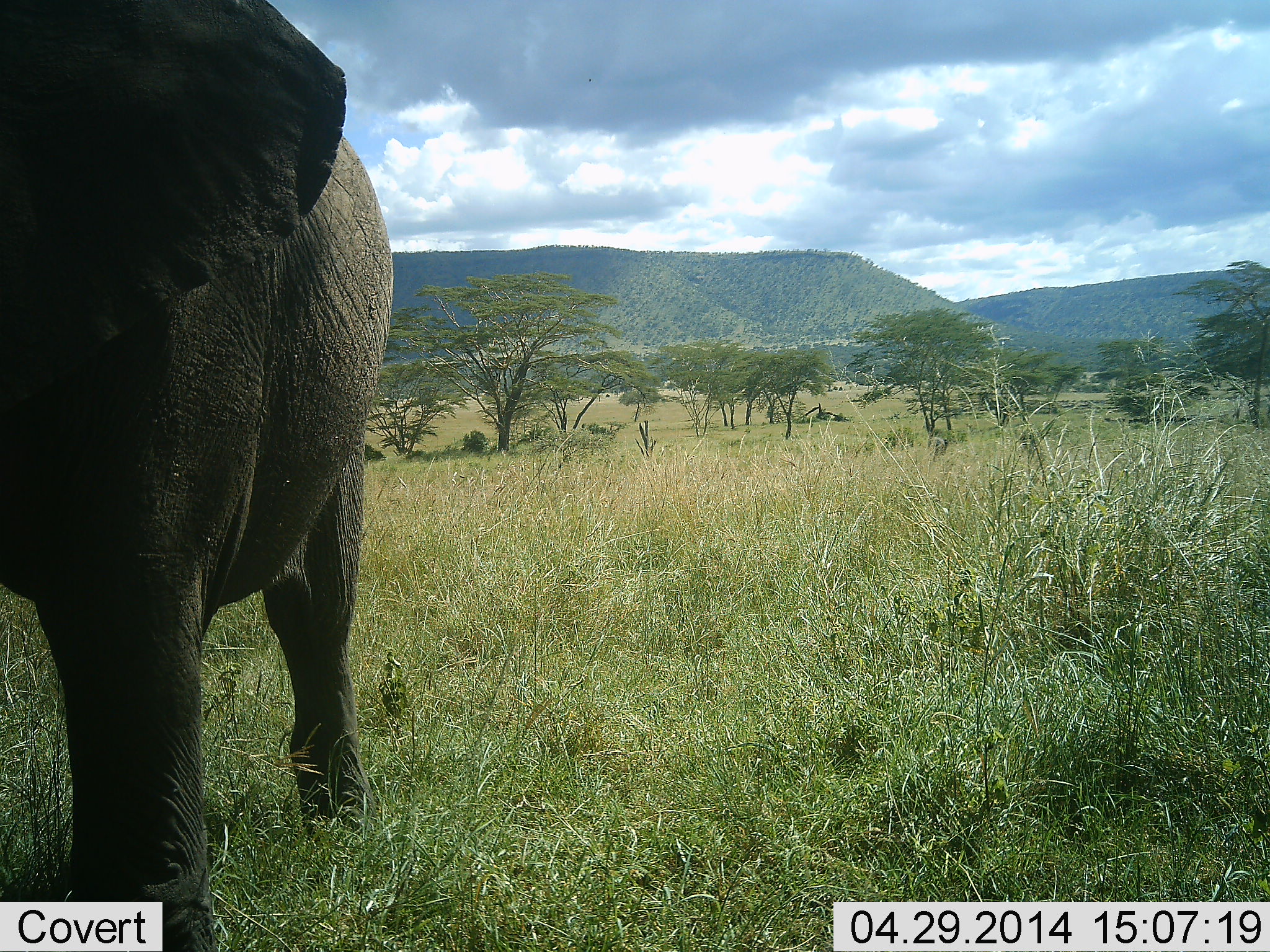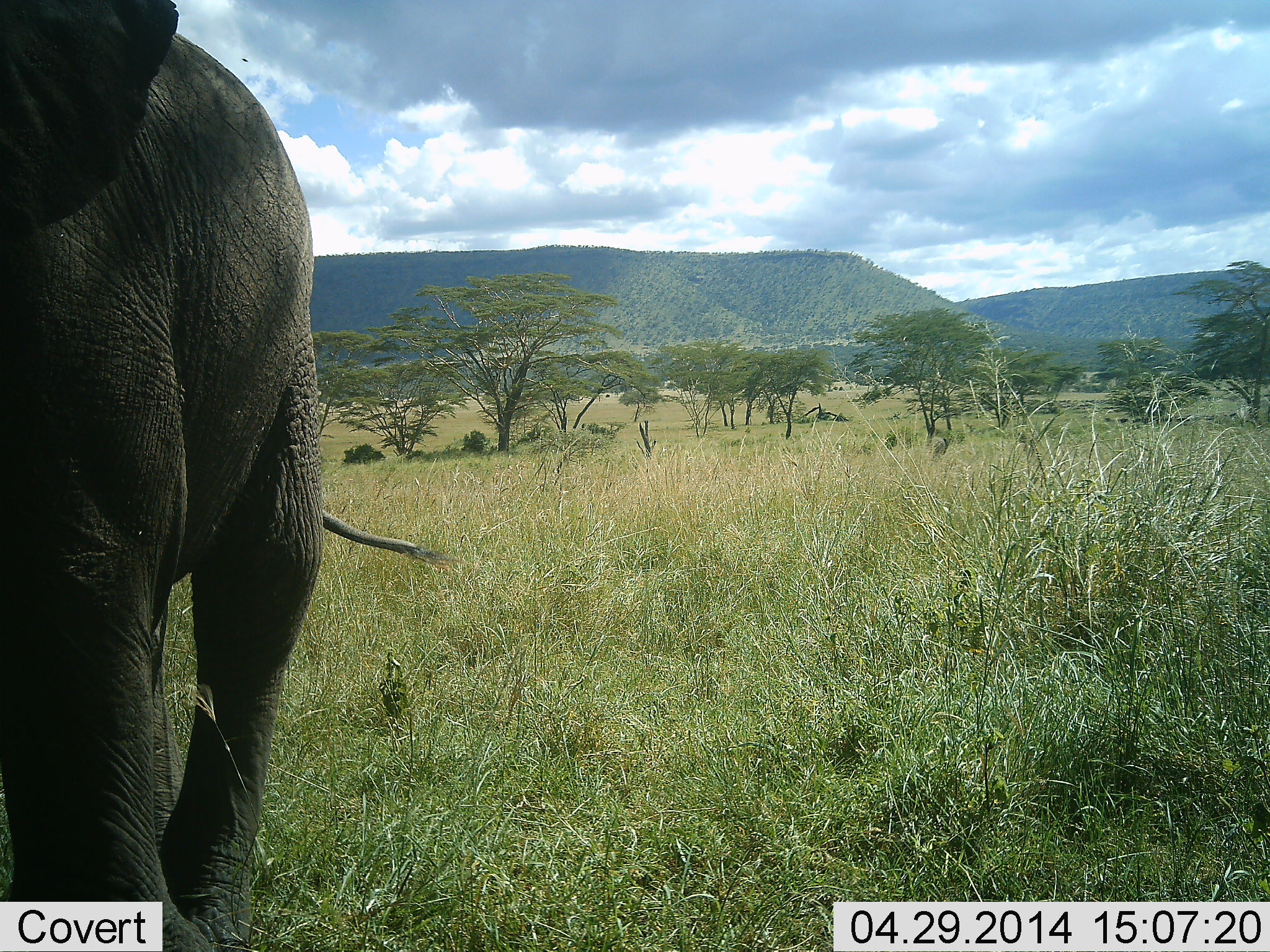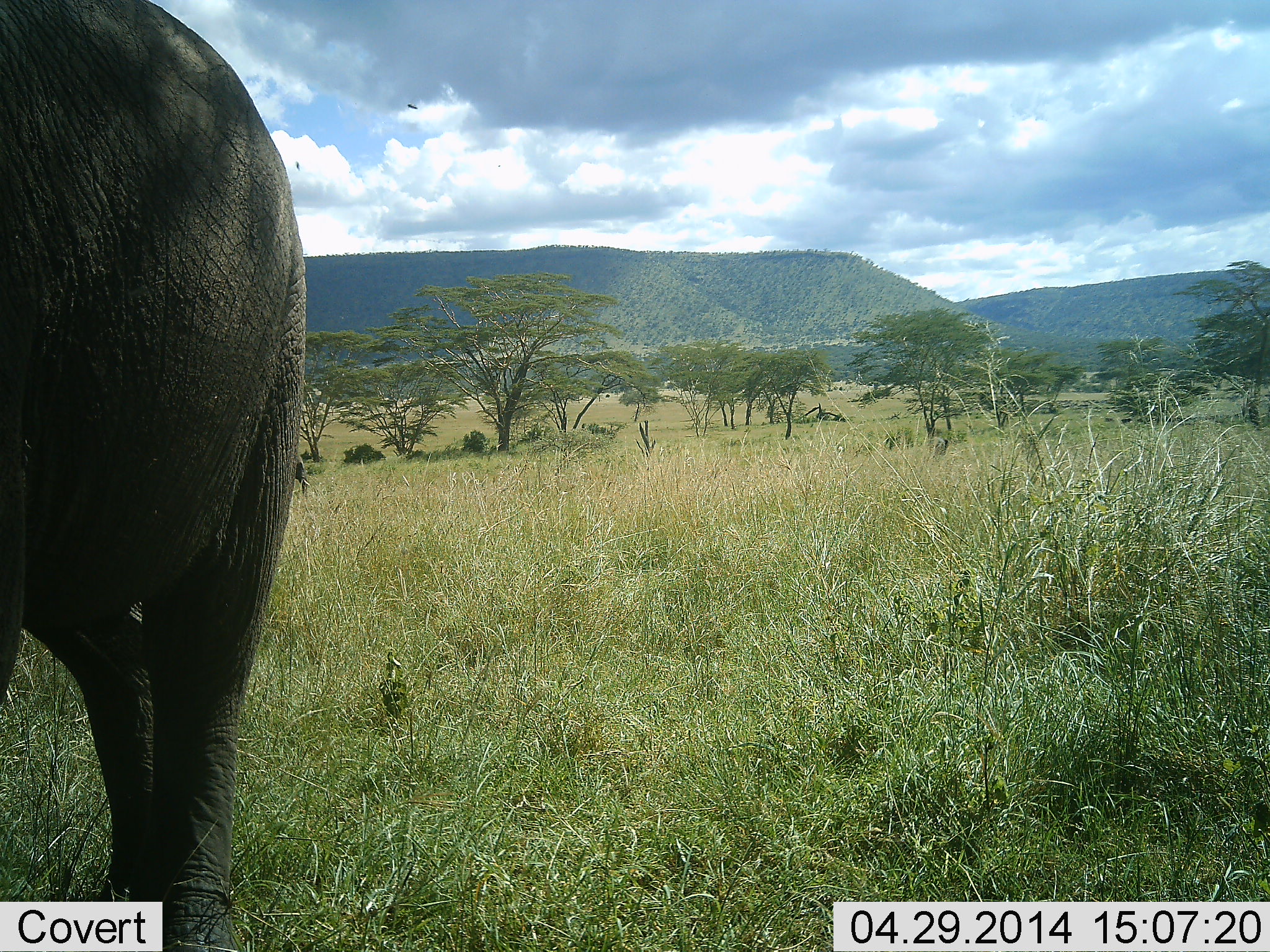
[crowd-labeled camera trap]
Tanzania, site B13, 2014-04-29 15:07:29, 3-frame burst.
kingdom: Animalia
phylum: Chordata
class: Mammalia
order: Proboscidea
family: Elephantidae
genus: Loxodonta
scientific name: Loxodonta africana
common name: african bush elephant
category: elephant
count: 1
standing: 19%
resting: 0%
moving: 83%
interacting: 2%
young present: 5%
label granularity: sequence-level